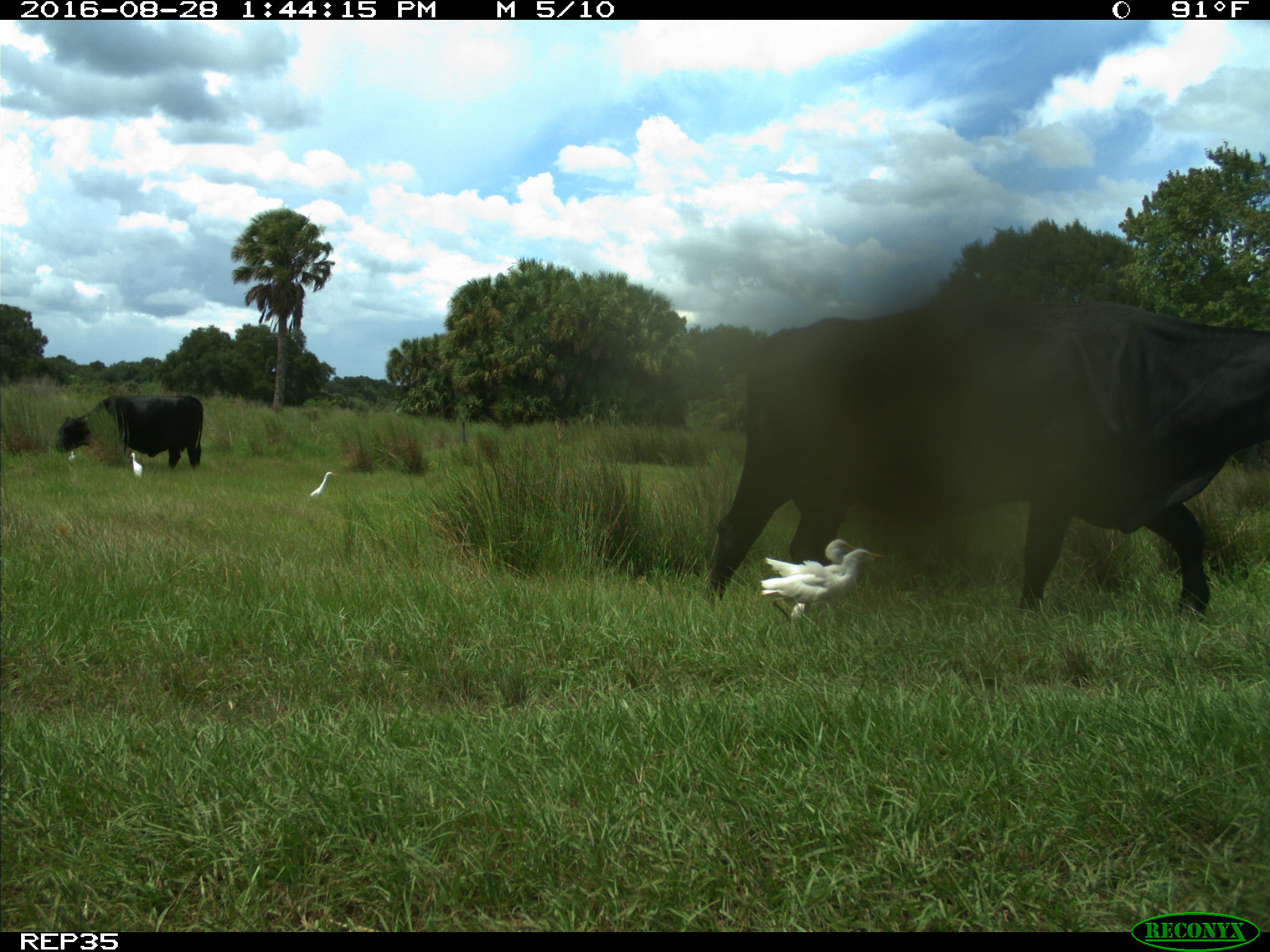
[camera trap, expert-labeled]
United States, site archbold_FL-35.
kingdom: Animalia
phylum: Chordata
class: Mammalia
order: Artiodactyla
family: Bovidae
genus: Bos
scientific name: Bos taurus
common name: domestic cow